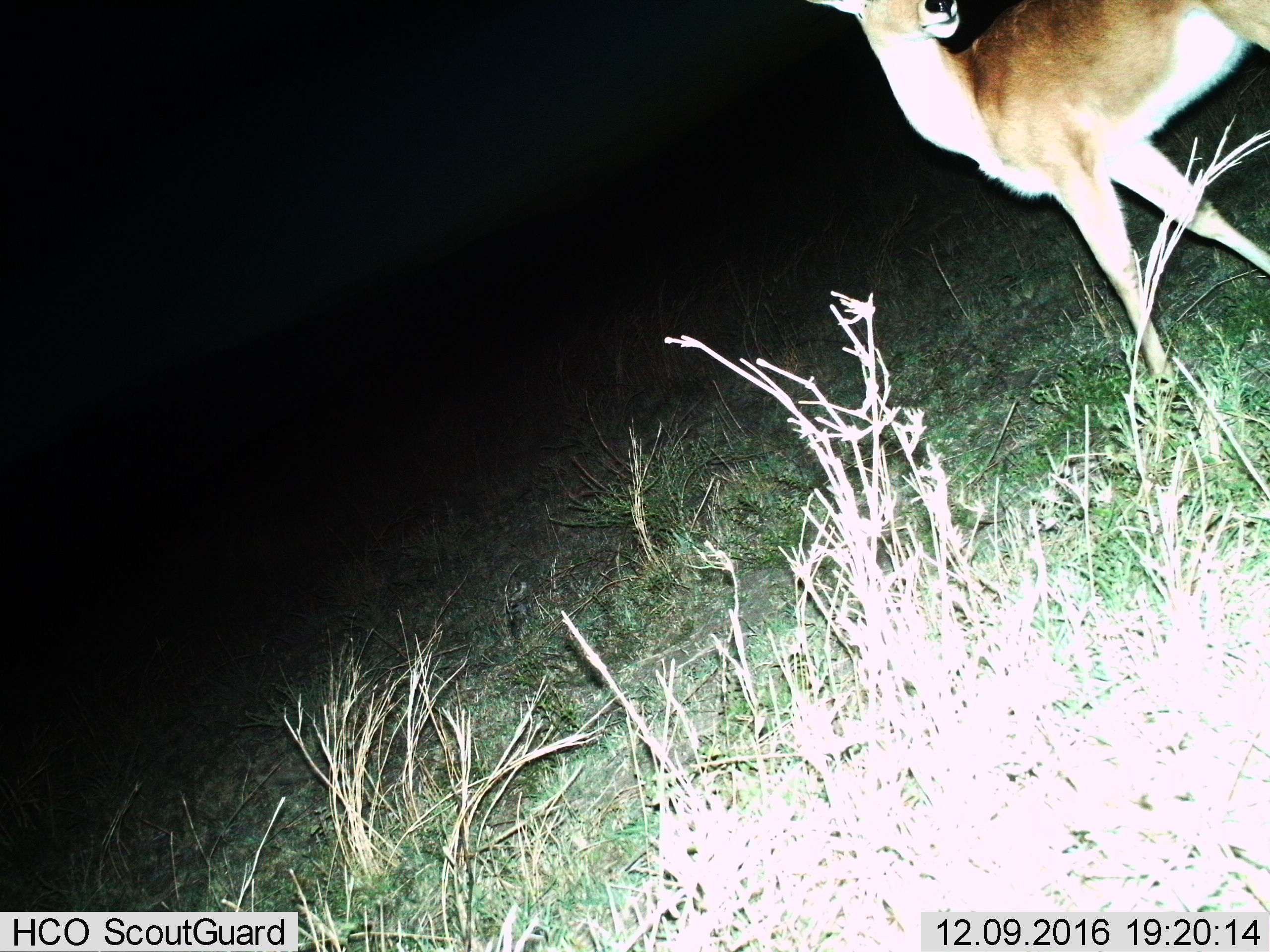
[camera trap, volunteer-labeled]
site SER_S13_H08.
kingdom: Animalia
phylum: Chordata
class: Mammalia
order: Artiodactyla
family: Bovidae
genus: Redunca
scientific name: Redunca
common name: reedbuck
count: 1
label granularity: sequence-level